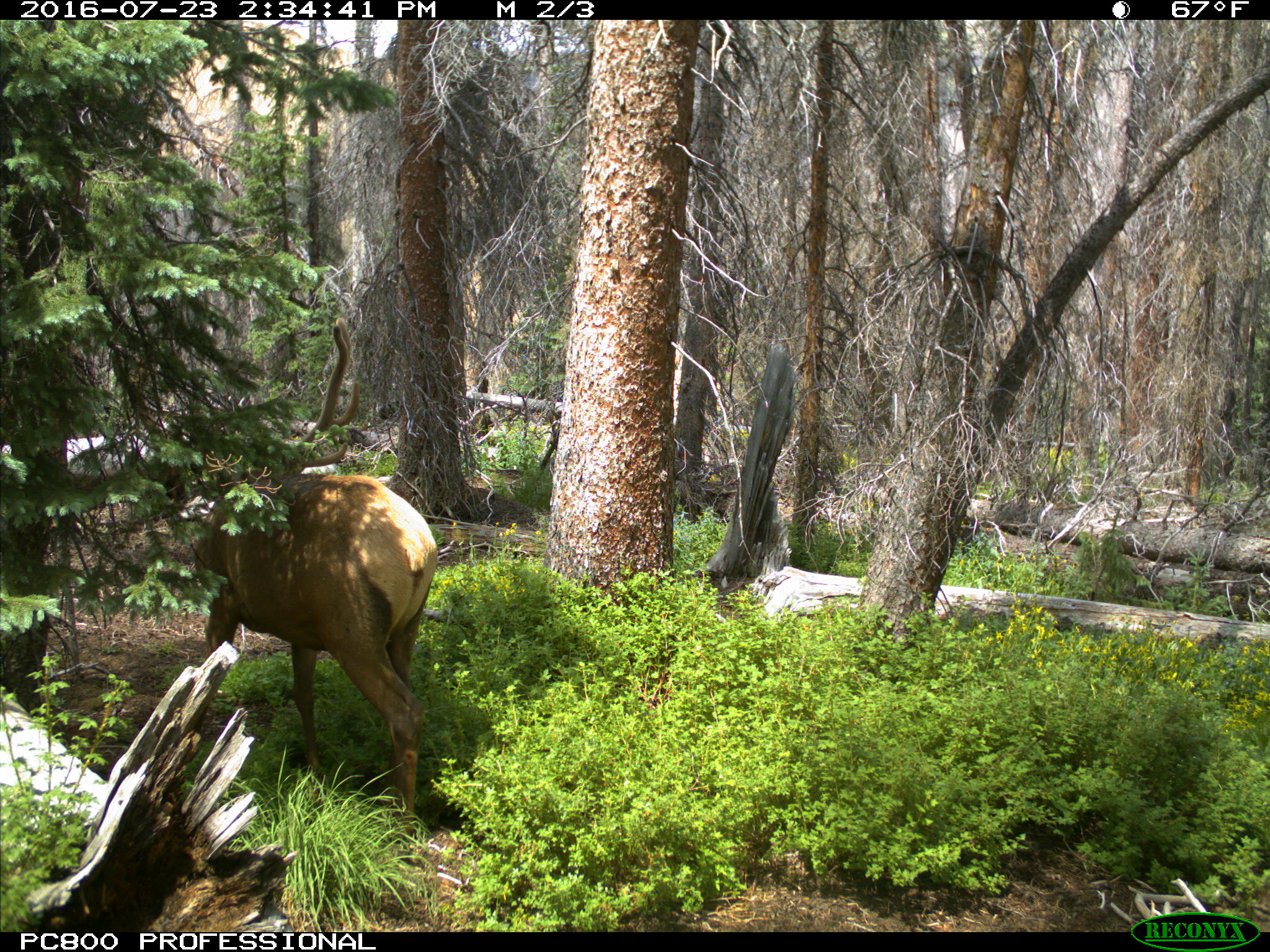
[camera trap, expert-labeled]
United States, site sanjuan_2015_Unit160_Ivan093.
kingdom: Animalia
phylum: Chordata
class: Mammalia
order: Artiodactyla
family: Cervidae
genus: Cervus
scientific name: Cervus elaphus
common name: red deer